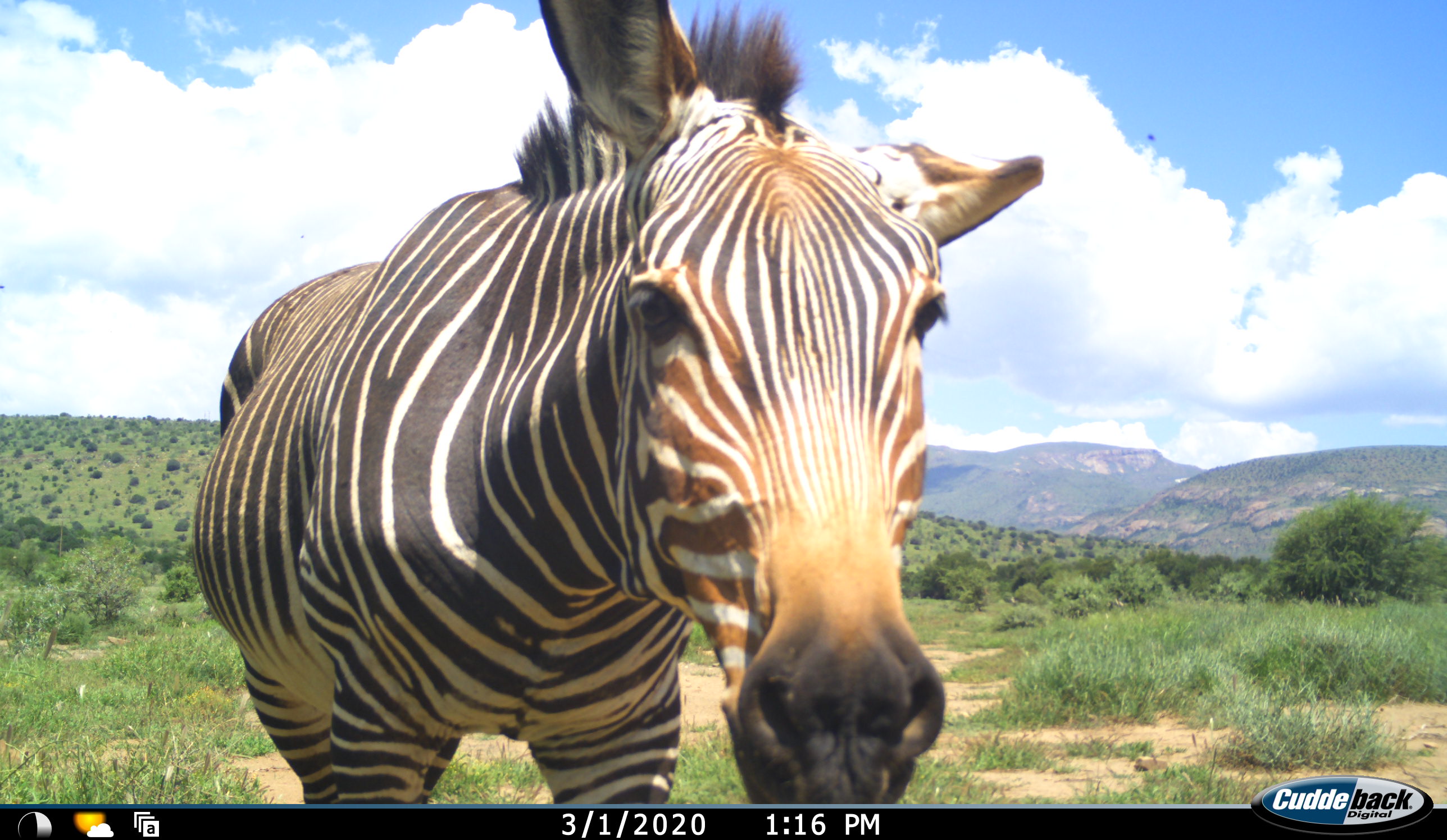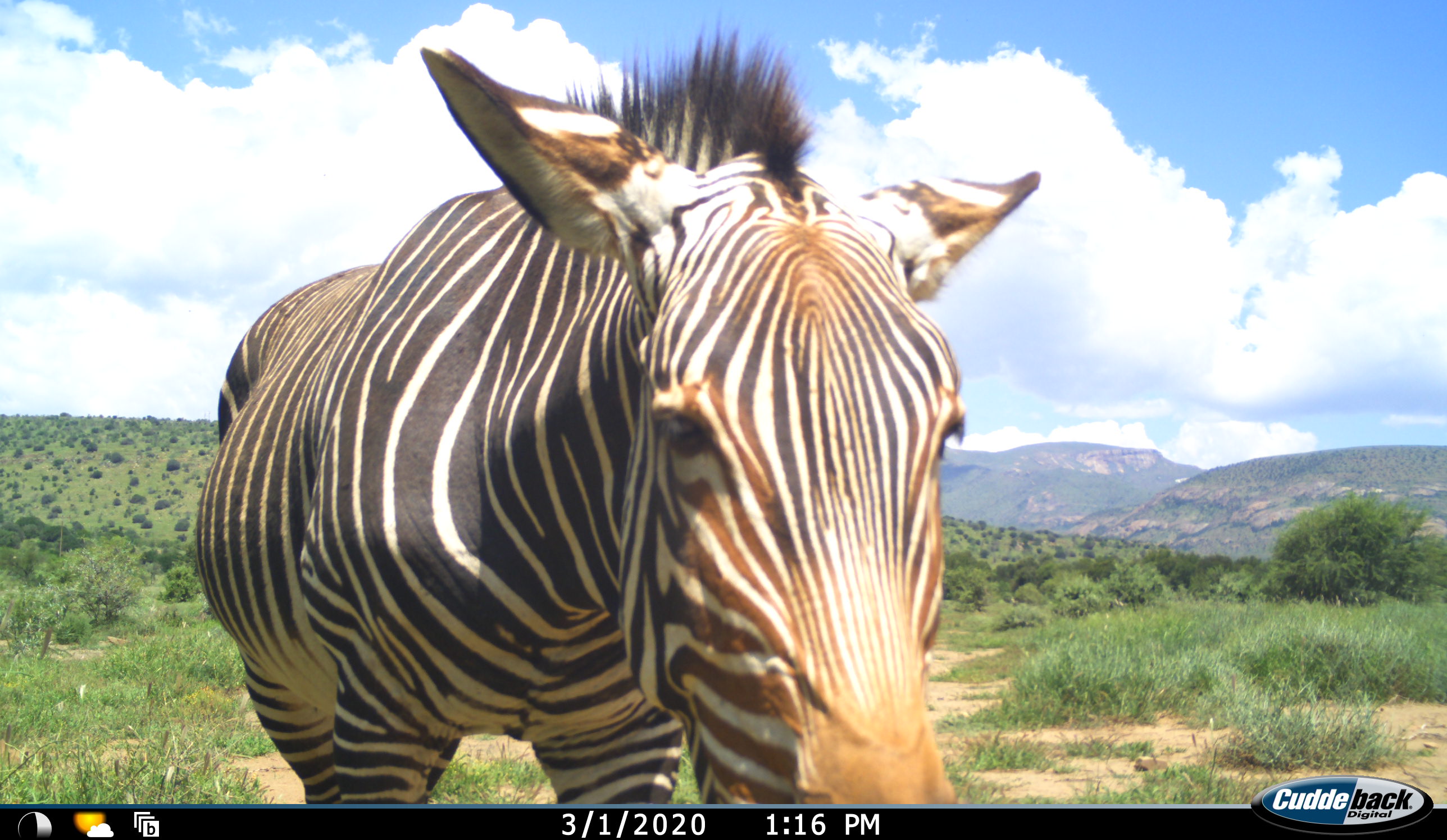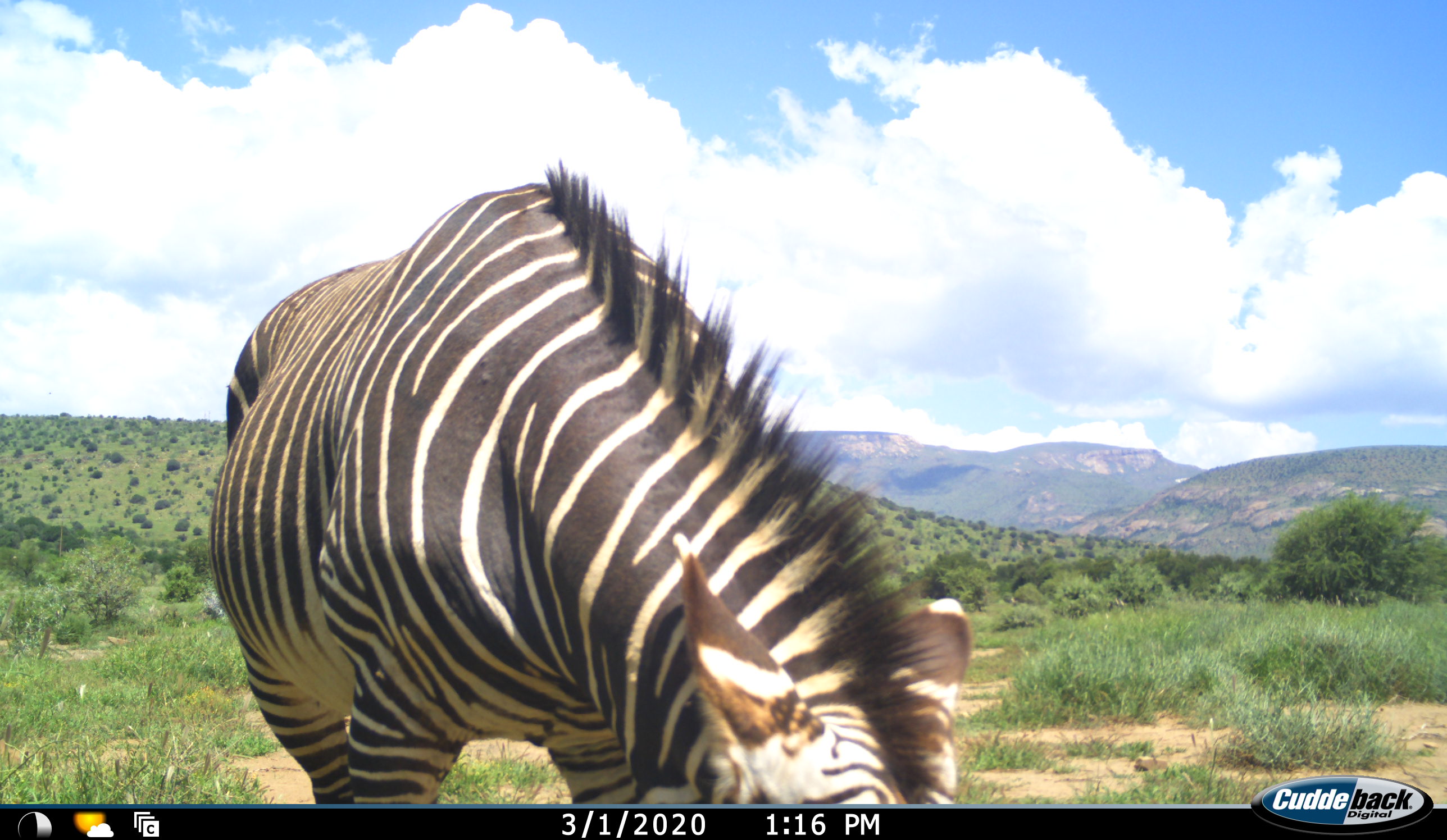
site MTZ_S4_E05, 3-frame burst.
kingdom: Animalia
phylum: Chordata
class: Mammalia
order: Perissodactyla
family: Equidae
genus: Equus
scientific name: Equus zebra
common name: mountain zebra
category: zebramountain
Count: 1.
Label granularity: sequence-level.